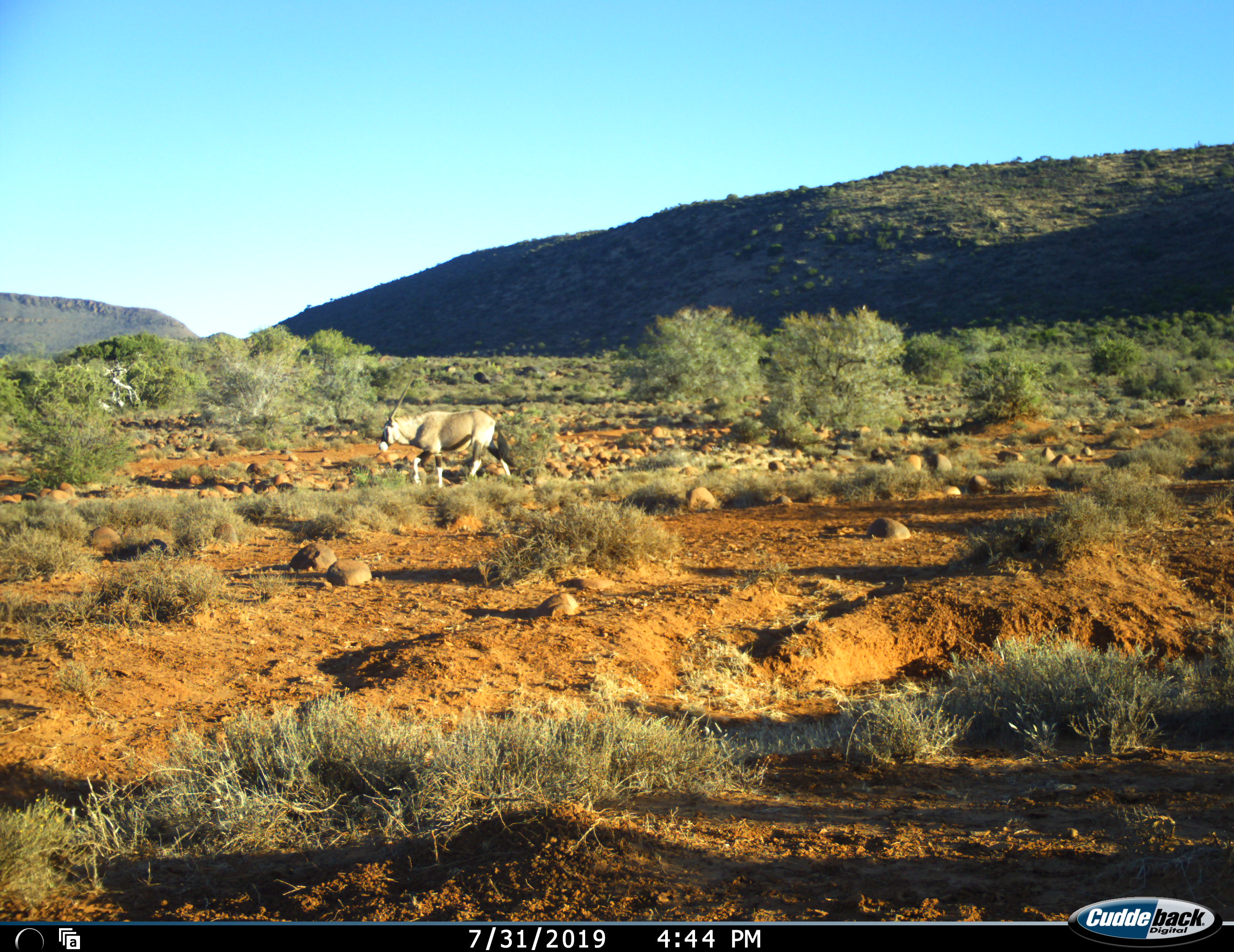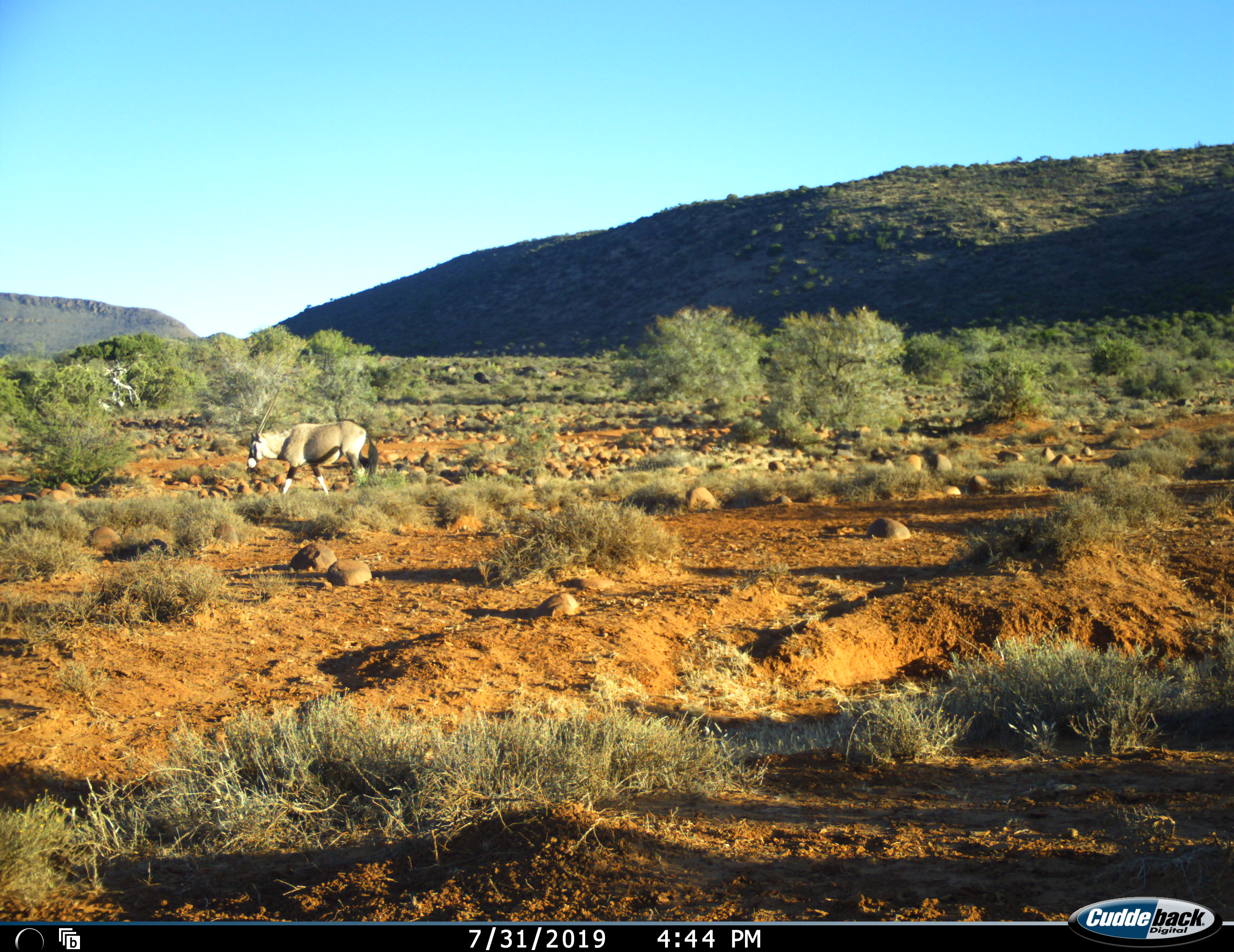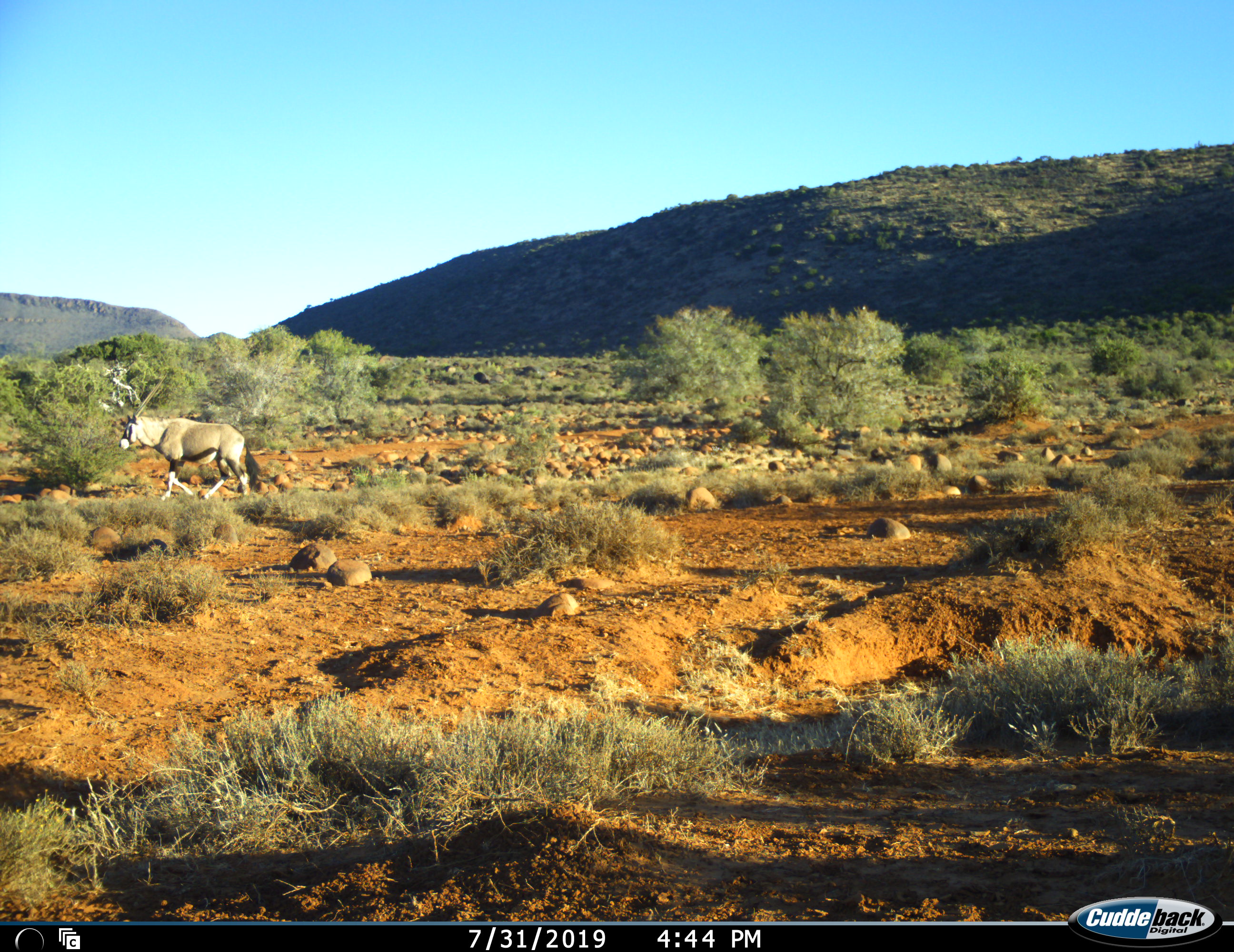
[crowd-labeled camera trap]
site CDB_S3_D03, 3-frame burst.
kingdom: Animalia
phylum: Chordata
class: Mammalia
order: Artiodactyla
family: Bovidae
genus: Oryx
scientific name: Oryx gazella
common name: gemsbok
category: oryx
Oryx (gemsbok) (Oryx gazella), count 1. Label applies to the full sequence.